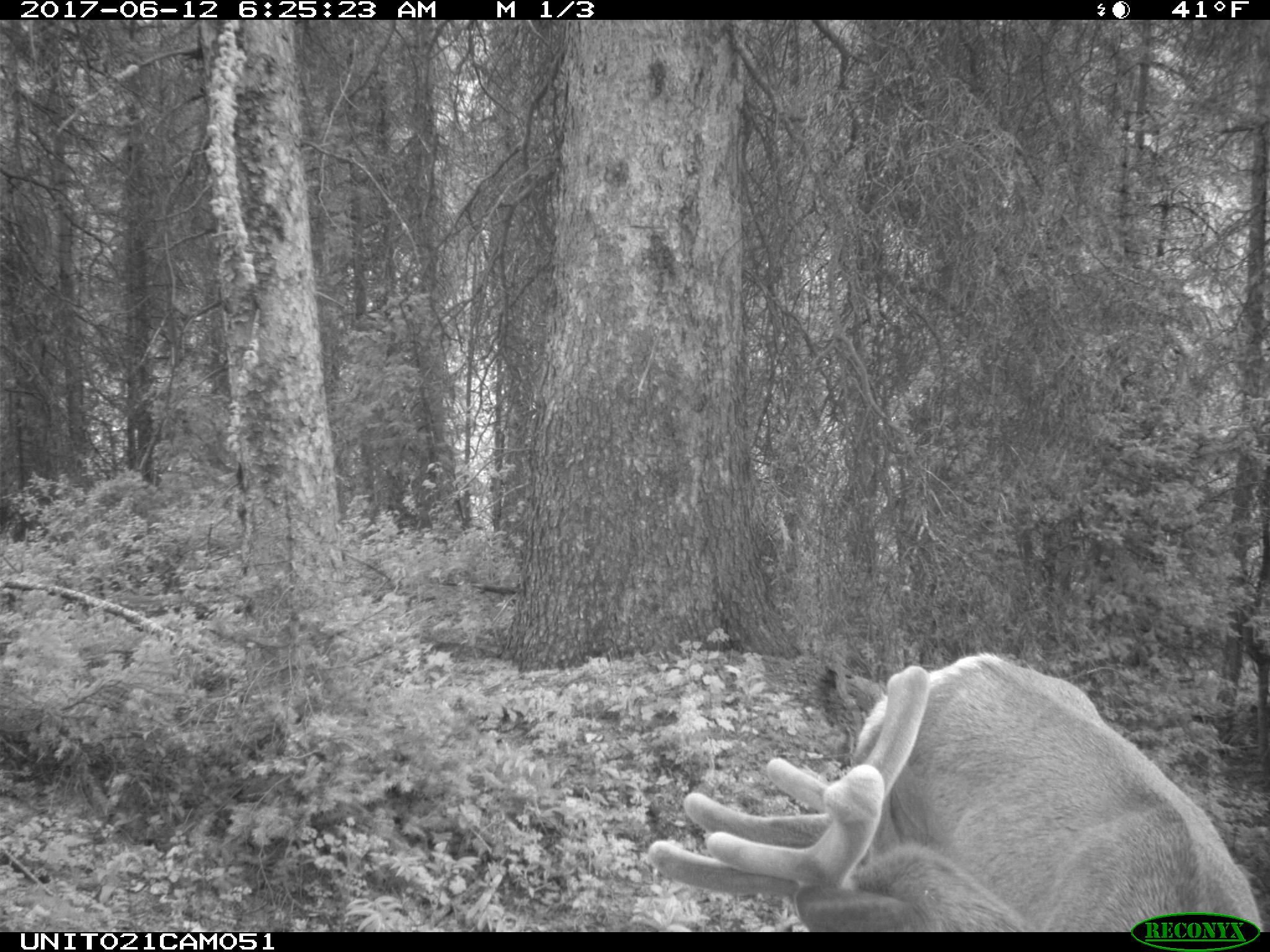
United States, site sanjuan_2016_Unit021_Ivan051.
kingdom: Animalia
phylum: Chordata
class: Mammalia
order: Artiodactyla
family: Cervidae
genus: Cervus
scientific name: Cervus elaphus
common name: red deer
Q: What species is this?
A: Cervus elaphus (red deer).